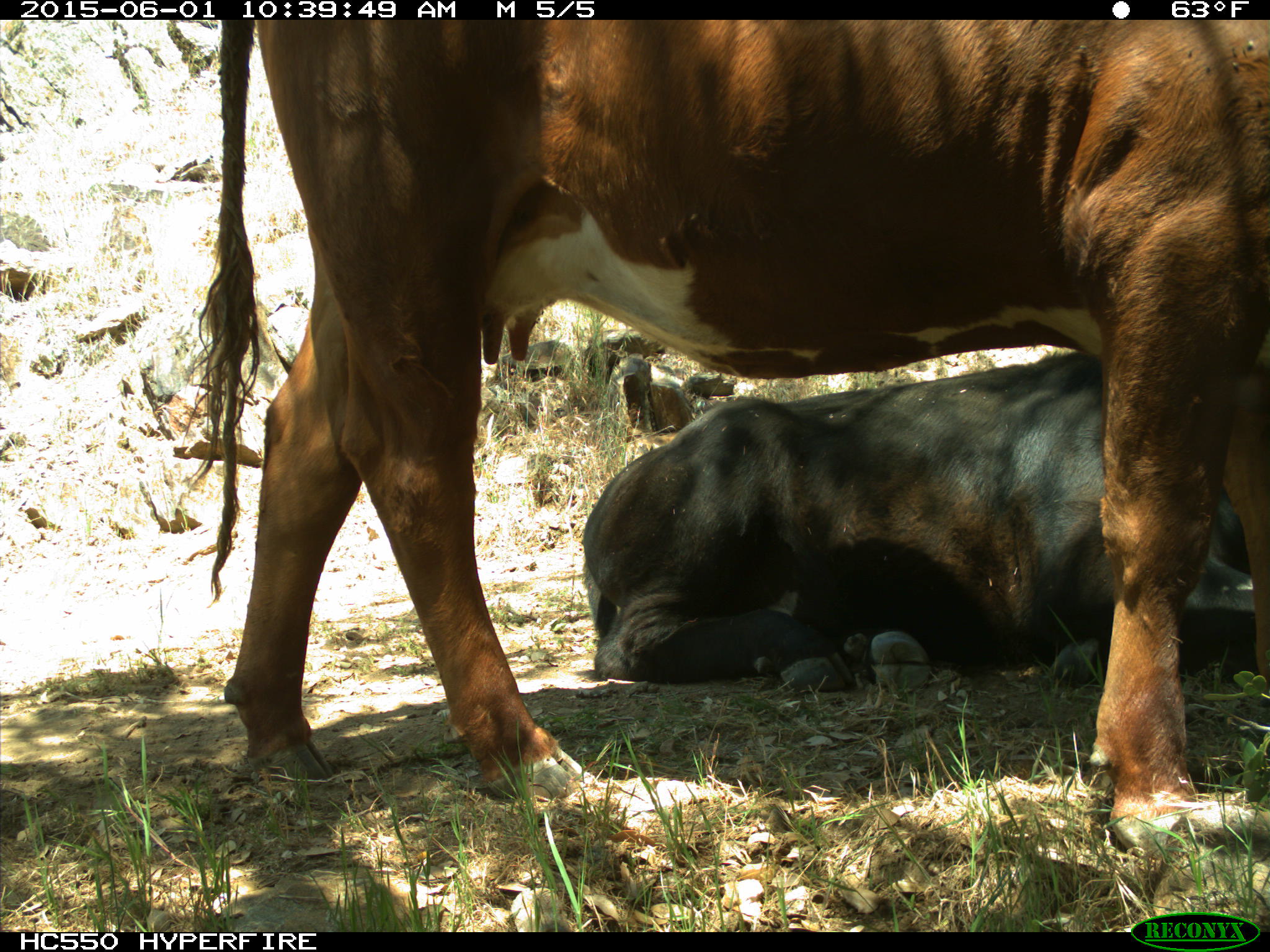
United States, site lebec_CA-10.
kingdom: Animalia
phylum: Chordata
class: Mammalia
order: Artiodactyla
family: Bovidae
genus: Bos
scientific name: Bos taurus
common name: domestic cow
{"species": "Bos taurus (domestic cow)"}